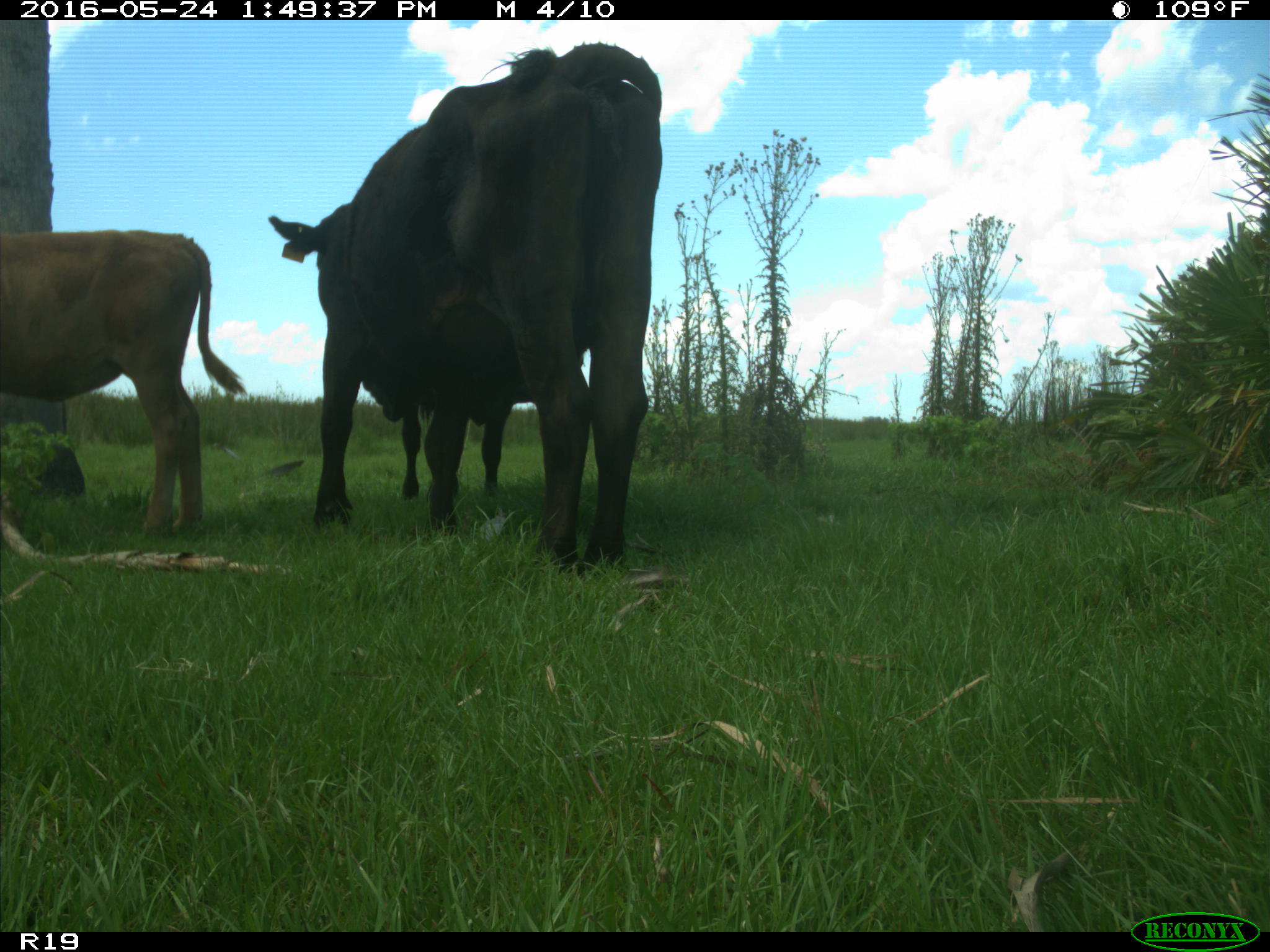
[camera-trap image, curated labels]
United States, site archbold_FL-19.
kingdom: Animalia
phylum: Chordata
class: Mammalia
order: Artiodactyla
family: Bovidae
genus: Bos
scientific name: Bos taurus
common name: domestic cow